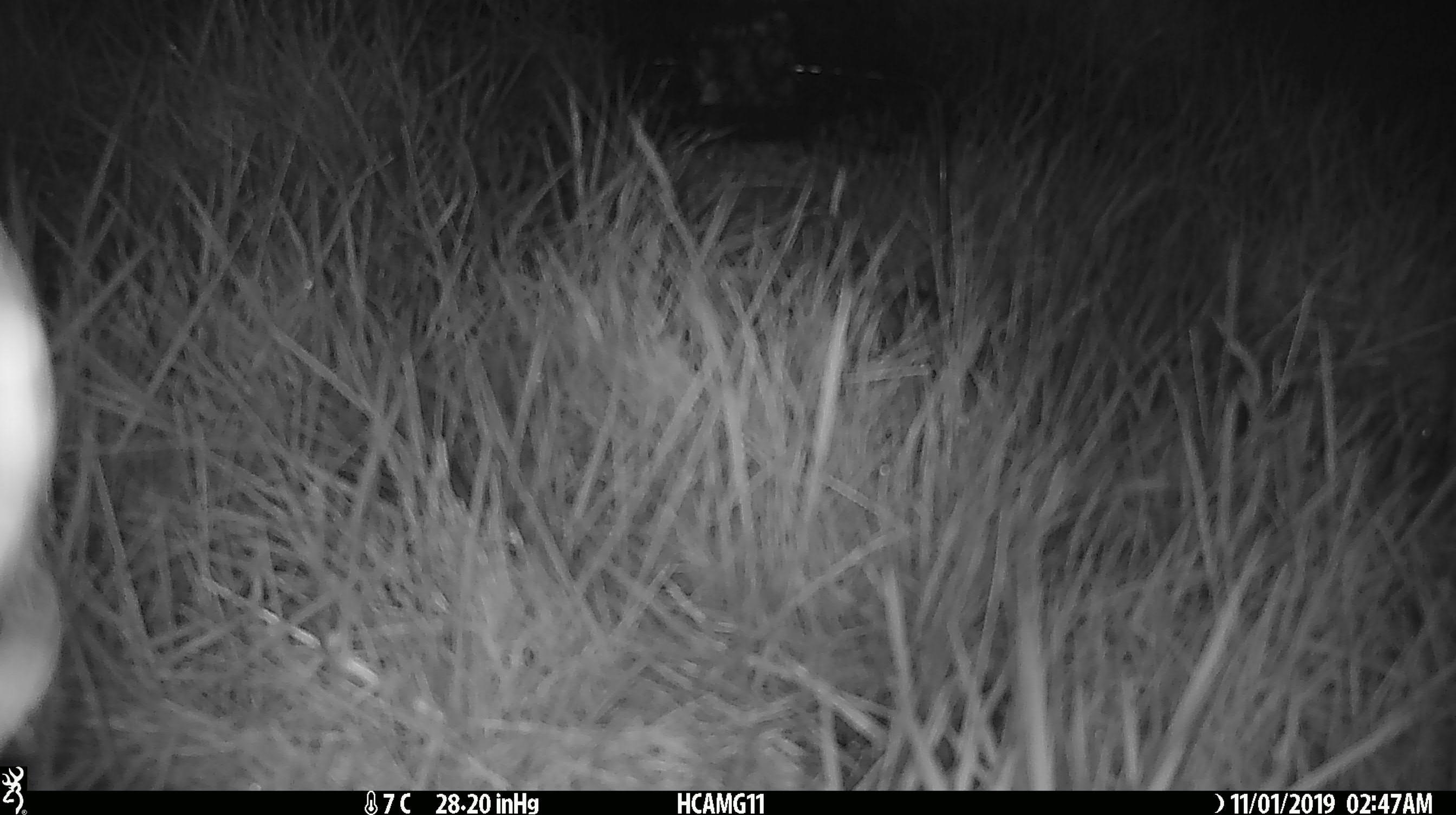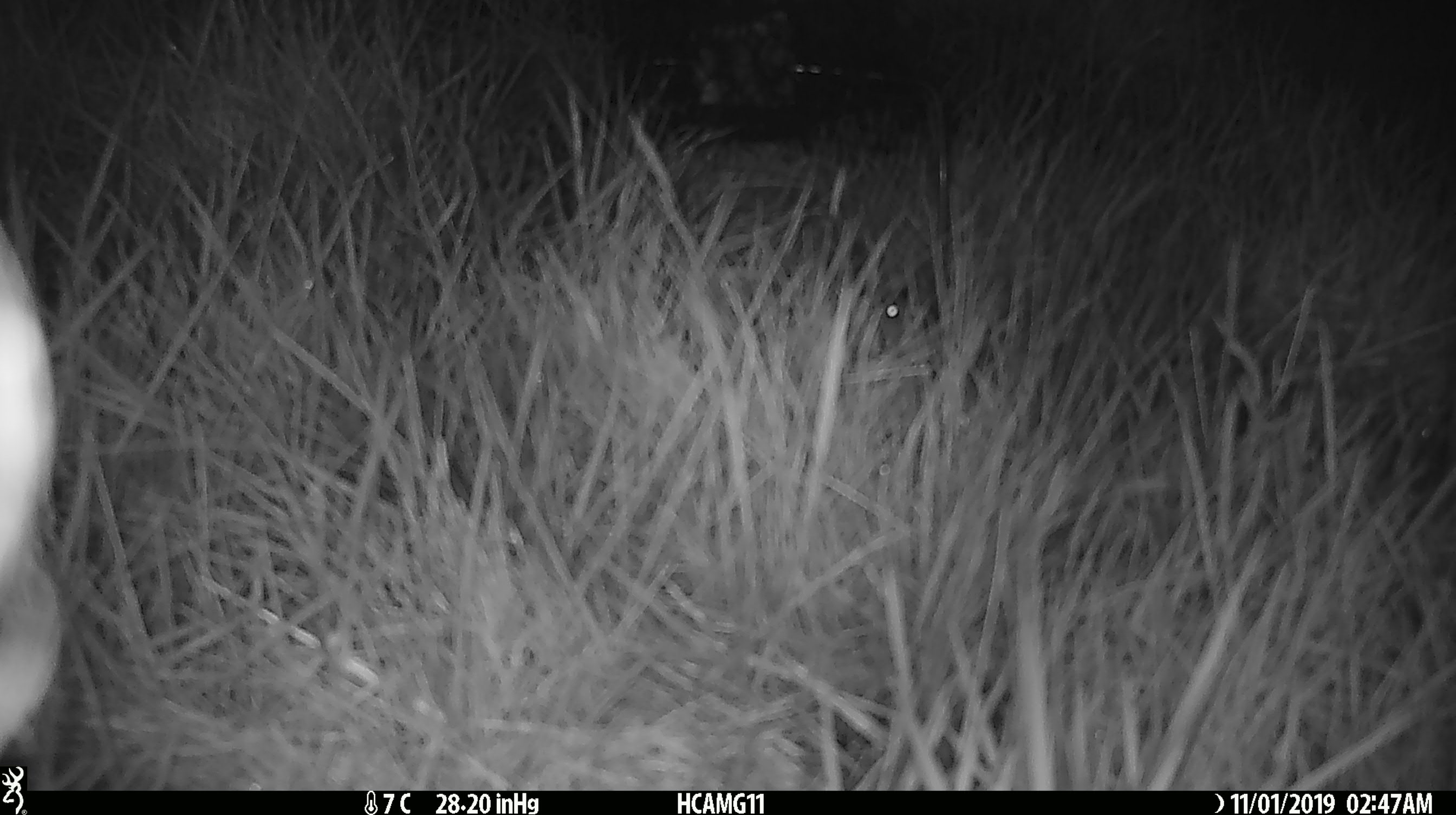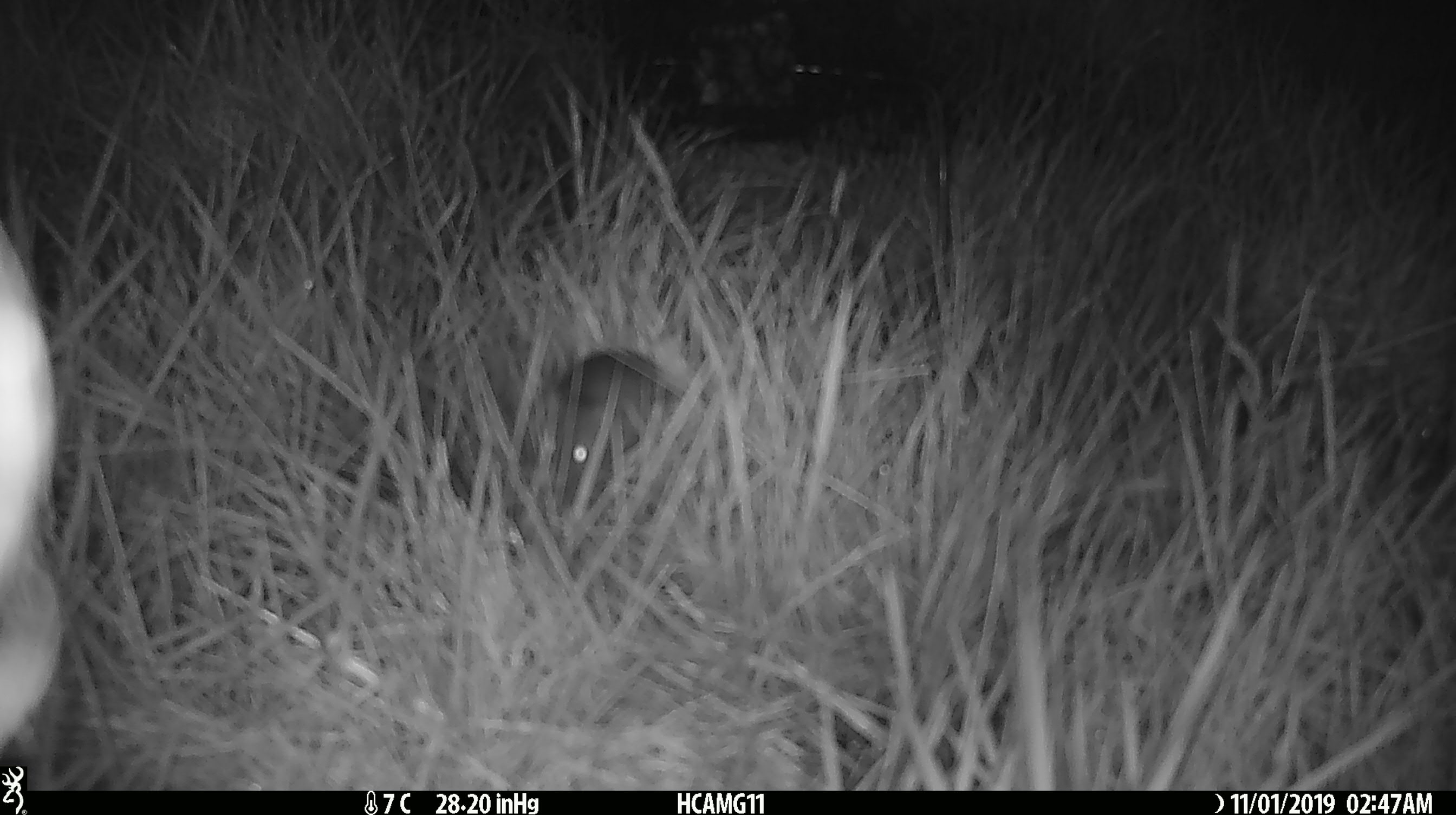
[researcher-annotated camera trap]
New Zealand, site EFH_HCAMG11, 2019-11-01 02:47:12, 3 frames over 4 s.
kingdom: Animalia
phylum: Chordata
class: Mammalia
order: Rodentia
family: Muridae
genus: Mus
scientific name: Mus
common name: mouse